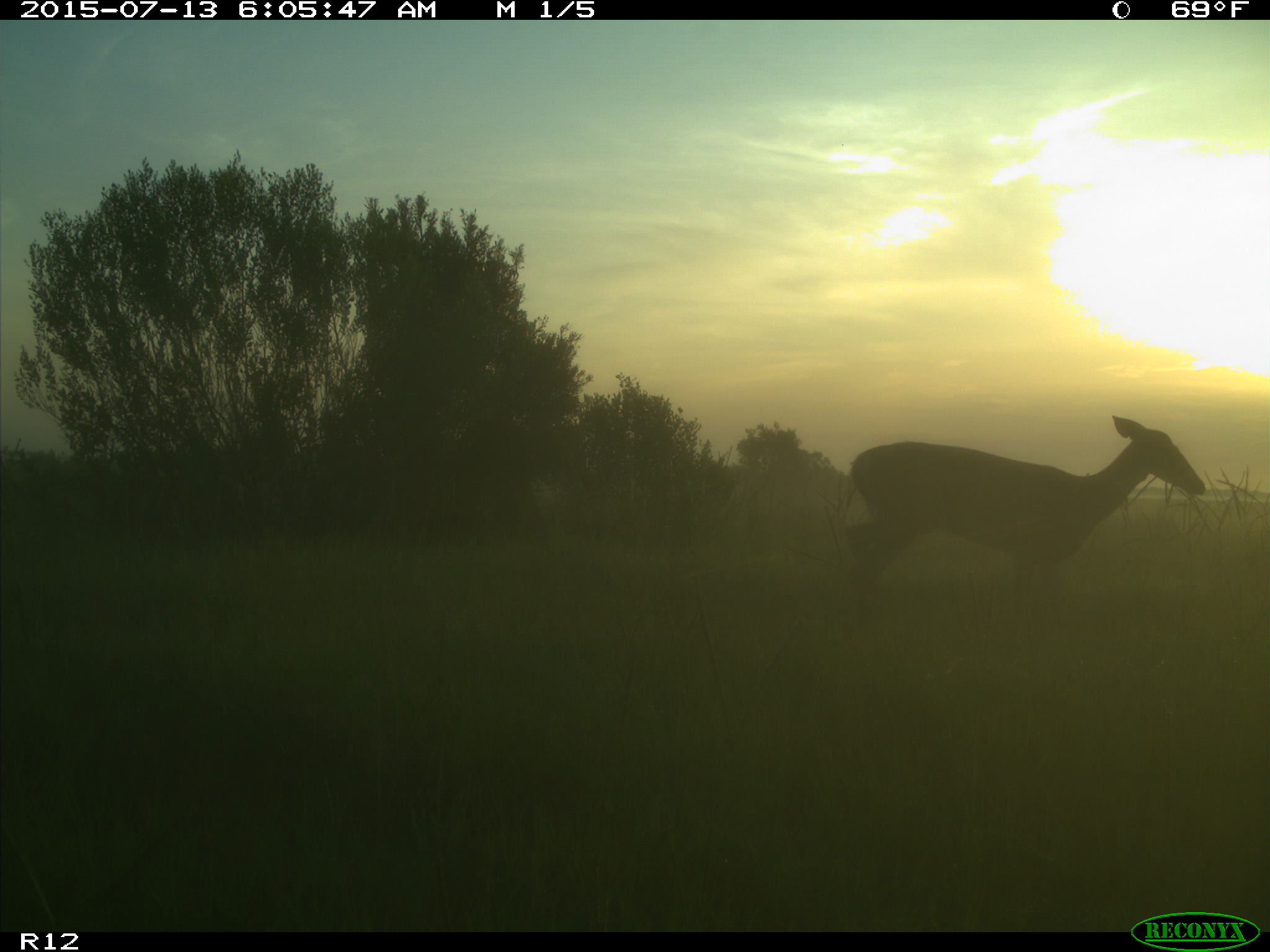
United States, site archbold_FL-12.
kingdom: Animalia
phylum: Chordata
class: Mammalia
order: Artiodactyla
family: Cervidae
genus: Odocoileus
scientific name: Odocoileus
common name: deer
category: unidentified deer